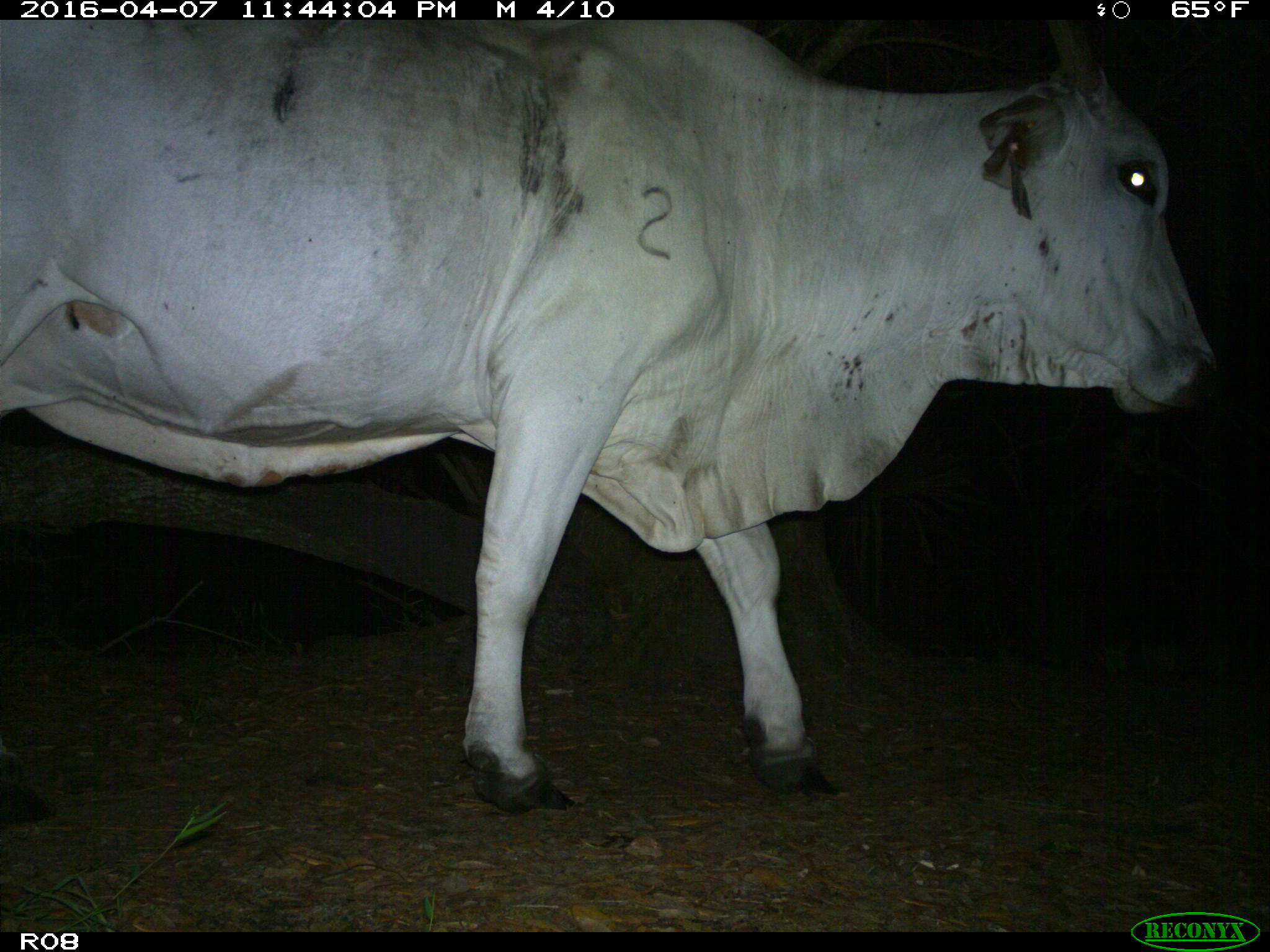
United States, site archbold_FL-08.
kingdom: Animalia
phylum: Chordata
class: Mammalia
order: Artiodactyla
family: Bovidae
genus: Bos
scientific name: Bos taurus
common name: domestic cow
Bos taurus (domestic cow).